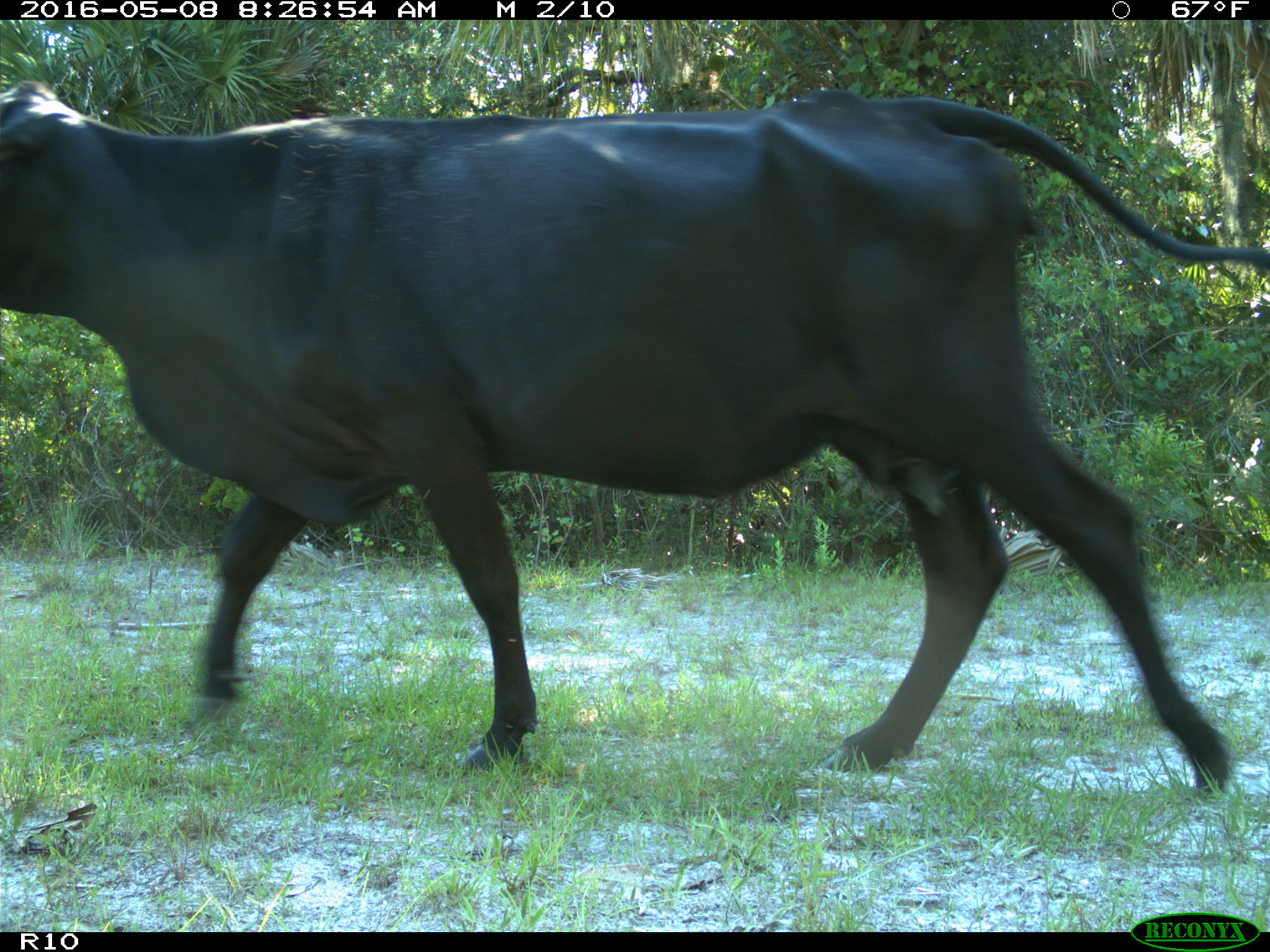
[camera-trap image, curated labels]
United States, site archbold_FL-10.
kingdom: Animalia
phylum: Chordata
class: Mammalia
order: Artiodactyla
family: Bovidae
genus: Bos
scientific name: Bos taurus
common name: domestic cow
Bos taurus (domestic cow).